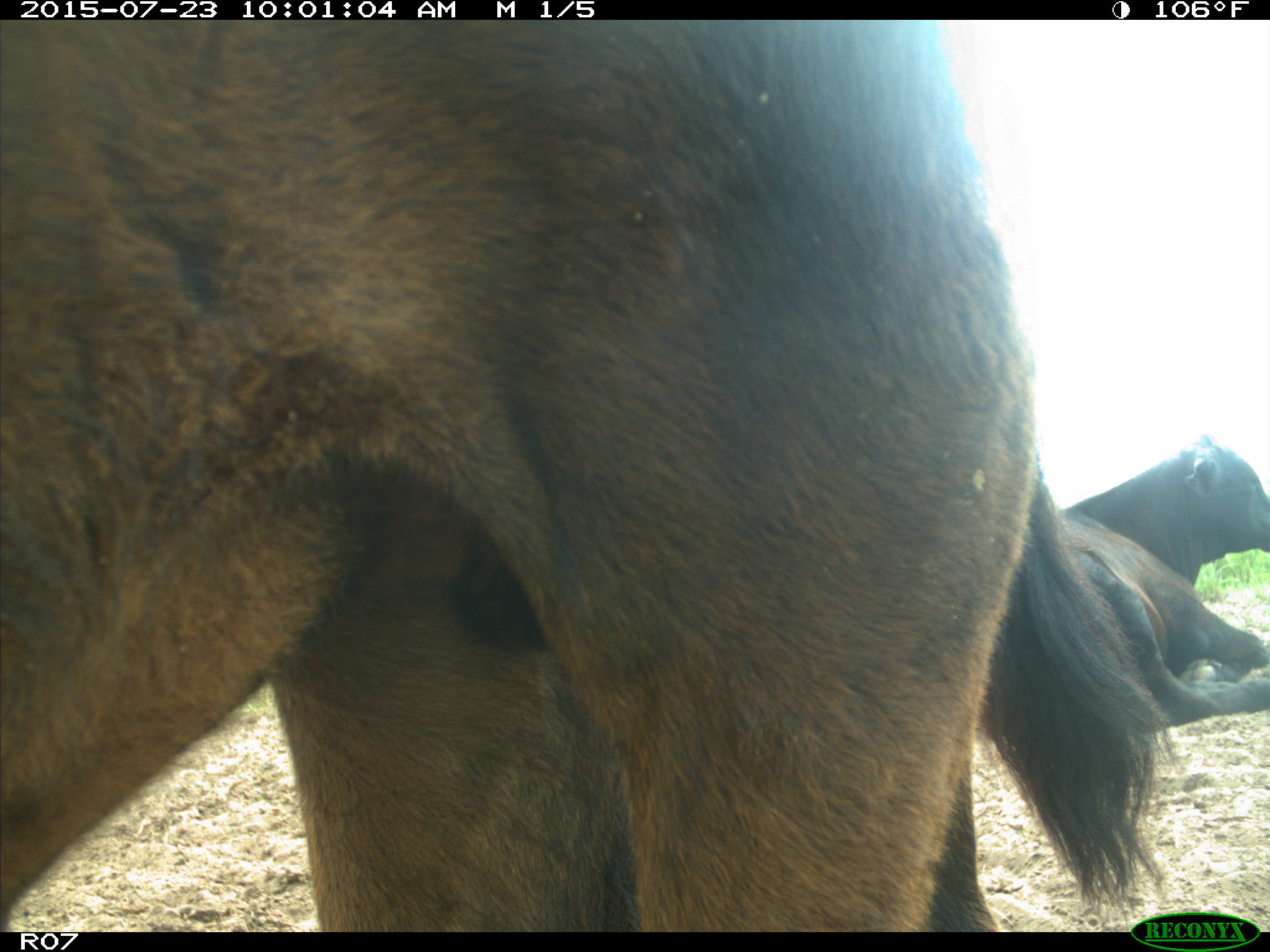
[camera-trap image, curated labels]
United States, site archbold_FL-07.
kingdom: Animalia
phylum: Chordata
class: Mammalia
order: Artiodactyla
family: Bovidae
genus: Bos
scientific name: Bos taurus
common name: domestic cow